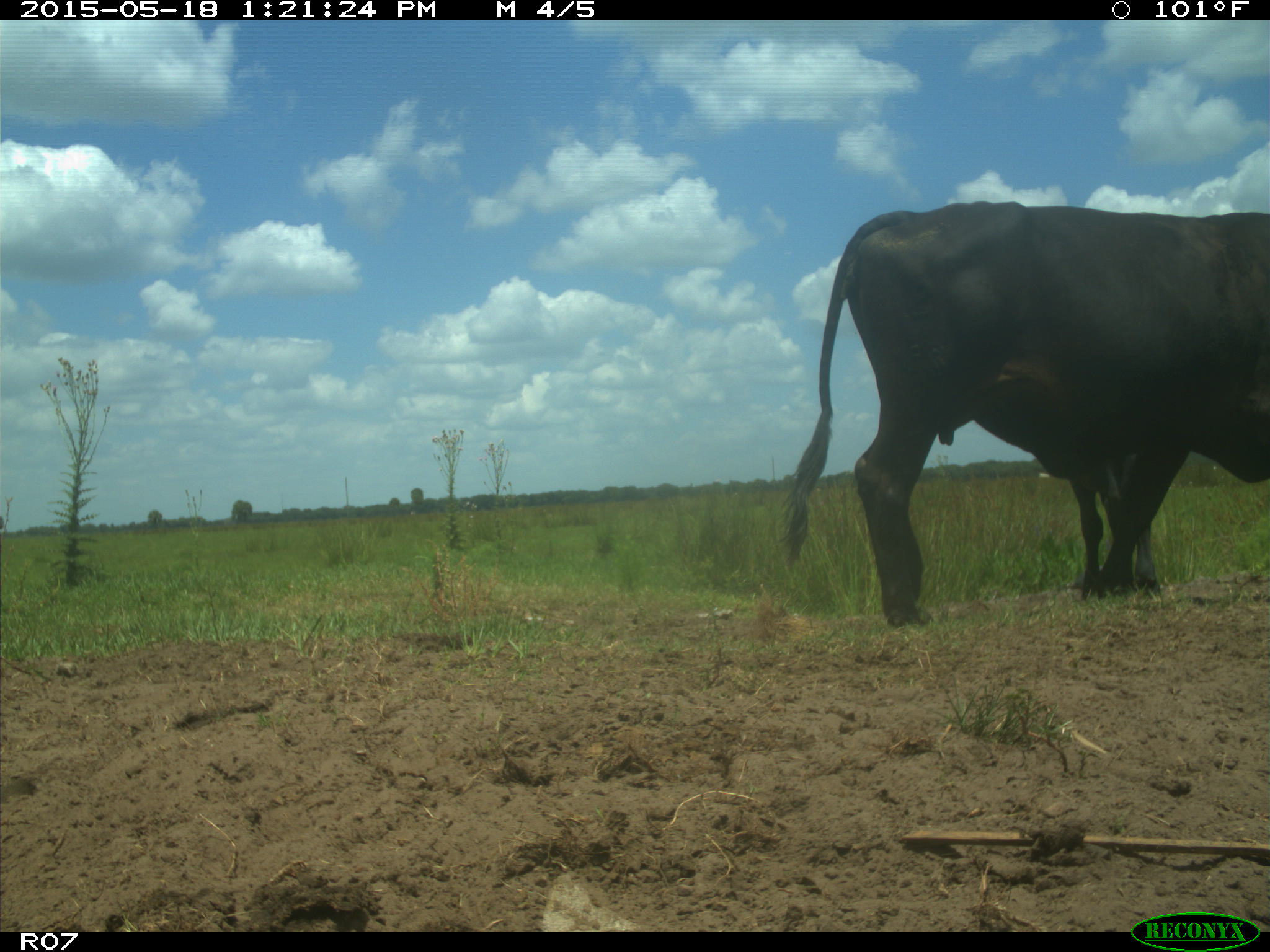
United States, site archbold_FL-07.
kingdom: Animalia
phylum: Chordata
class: Mammalia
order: Artiodactyla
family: Bovidae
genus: Bos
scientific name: Bos taurus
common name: domestic cow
Bos taurus (domestic cow).